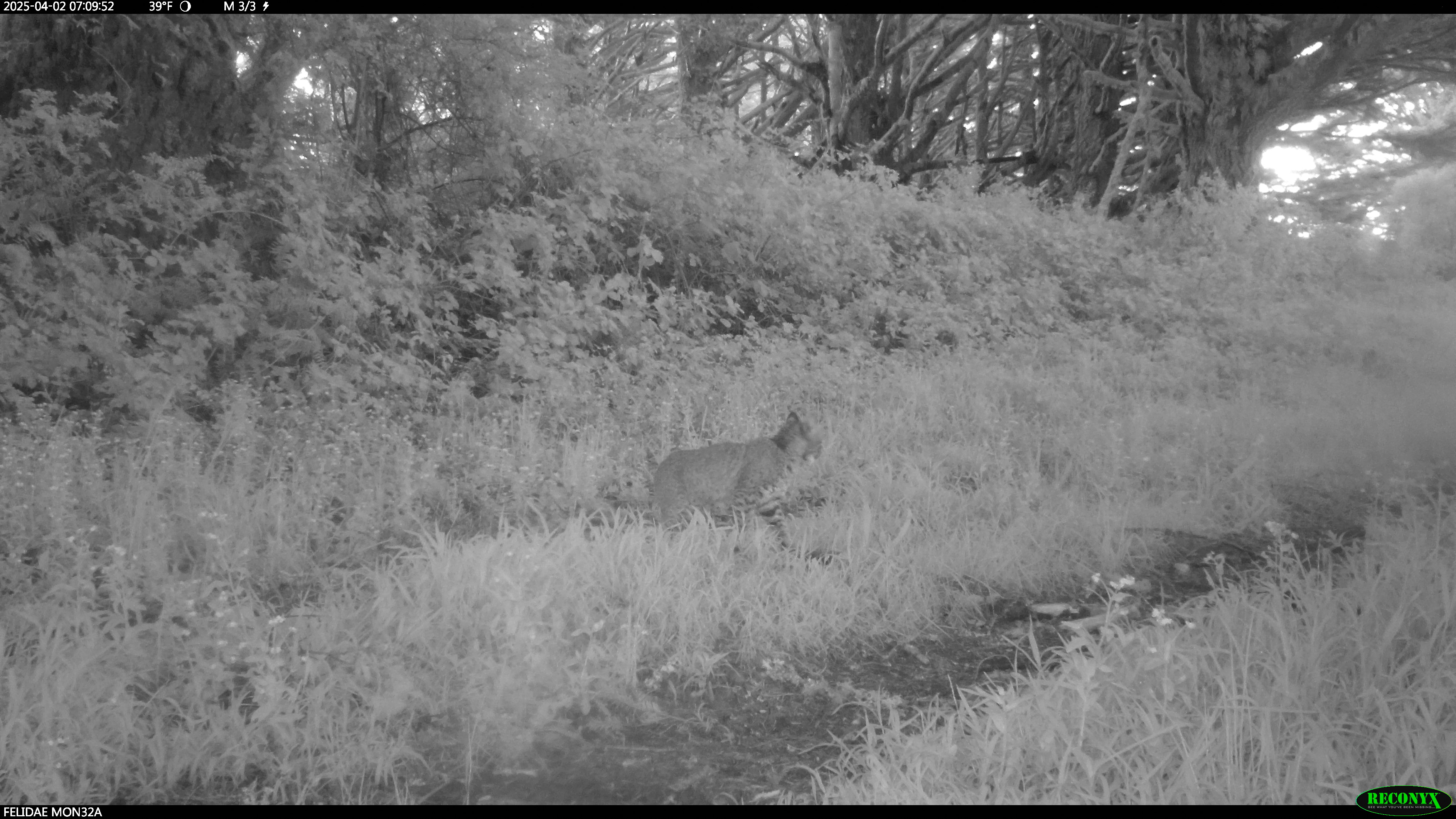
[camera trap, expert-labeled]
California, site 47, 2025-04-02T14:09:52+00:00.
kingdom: Animalia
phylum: Chordata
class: Mammalia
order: Carnivora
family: Felidae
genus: Lynx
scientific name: Lynx rufus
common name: bobcat